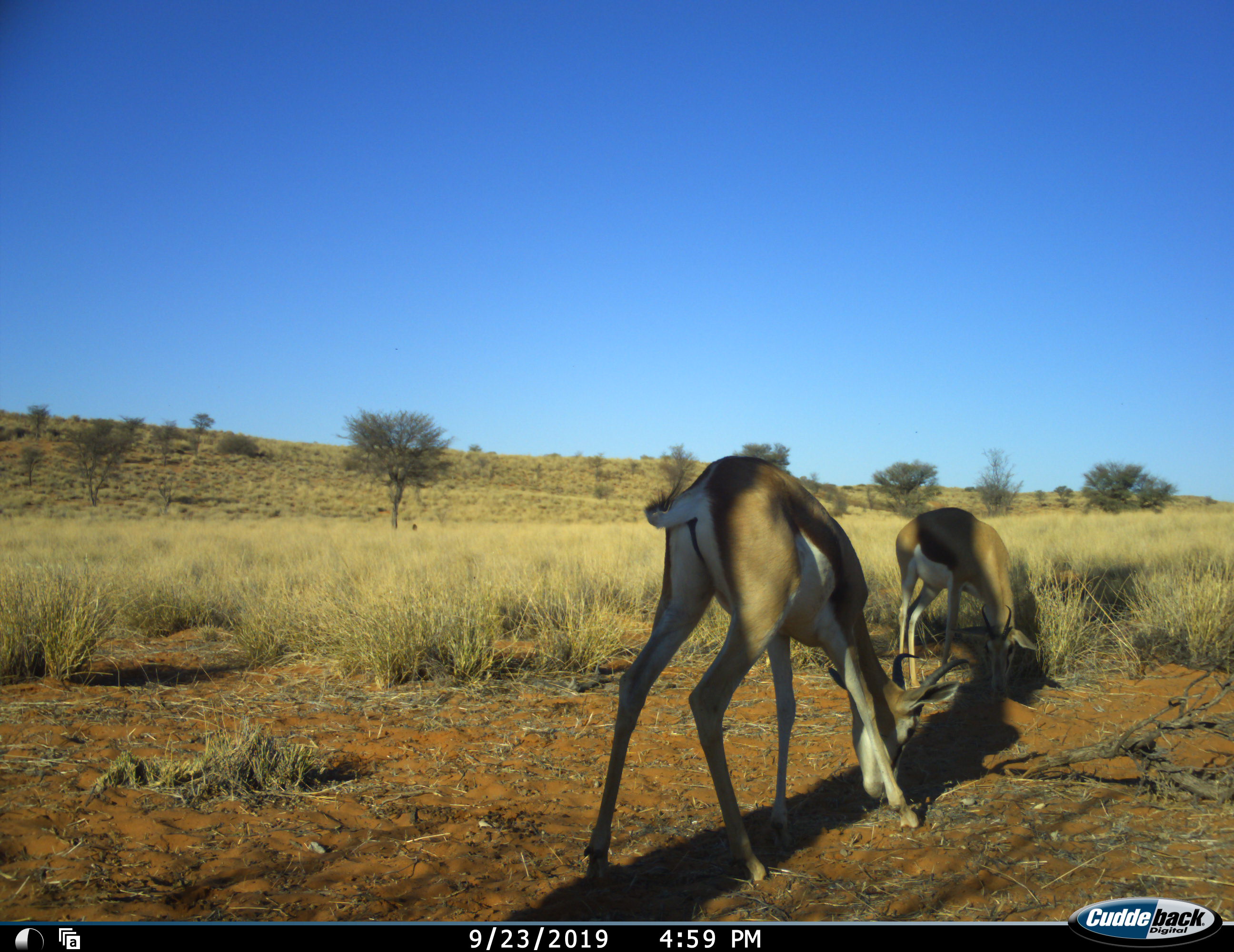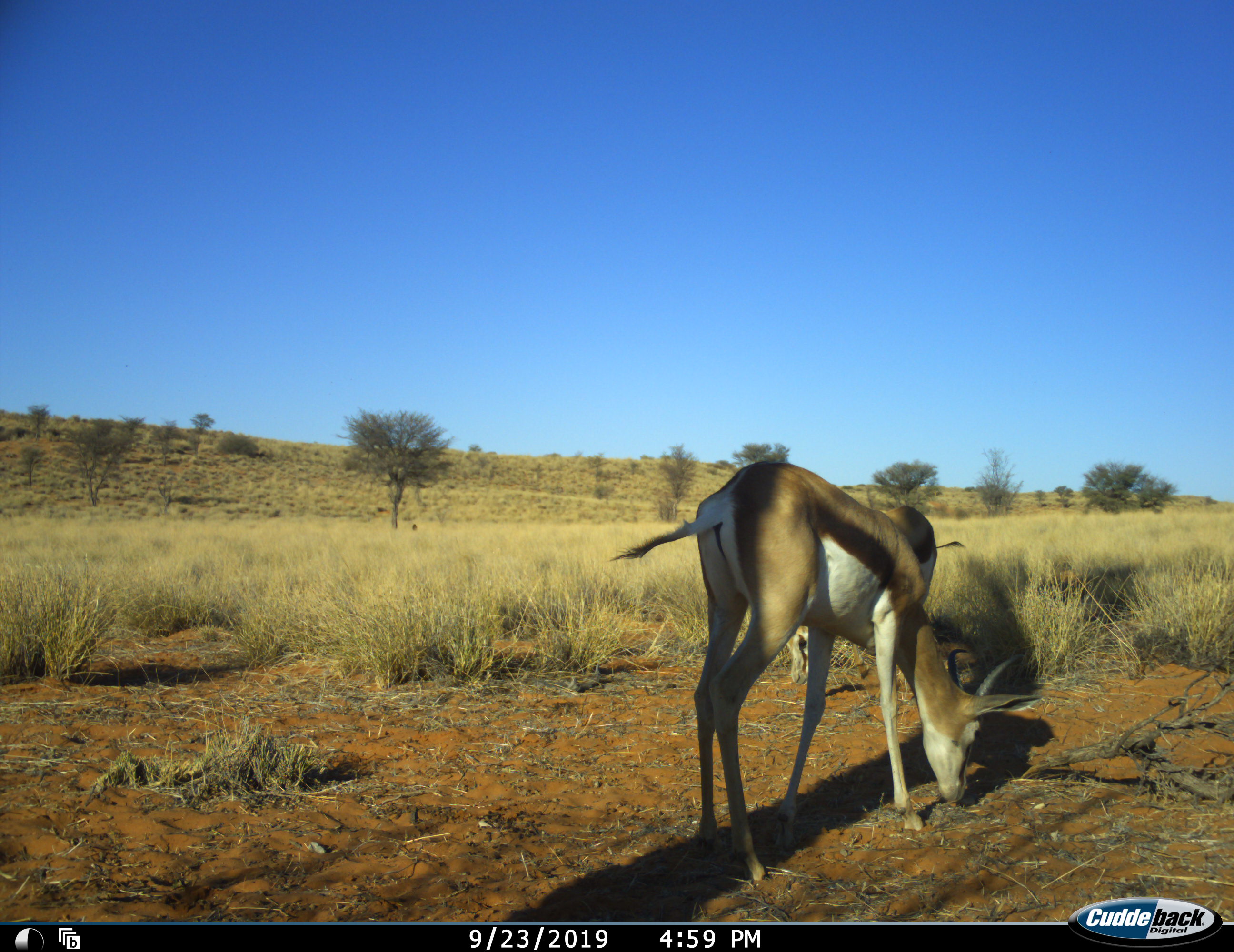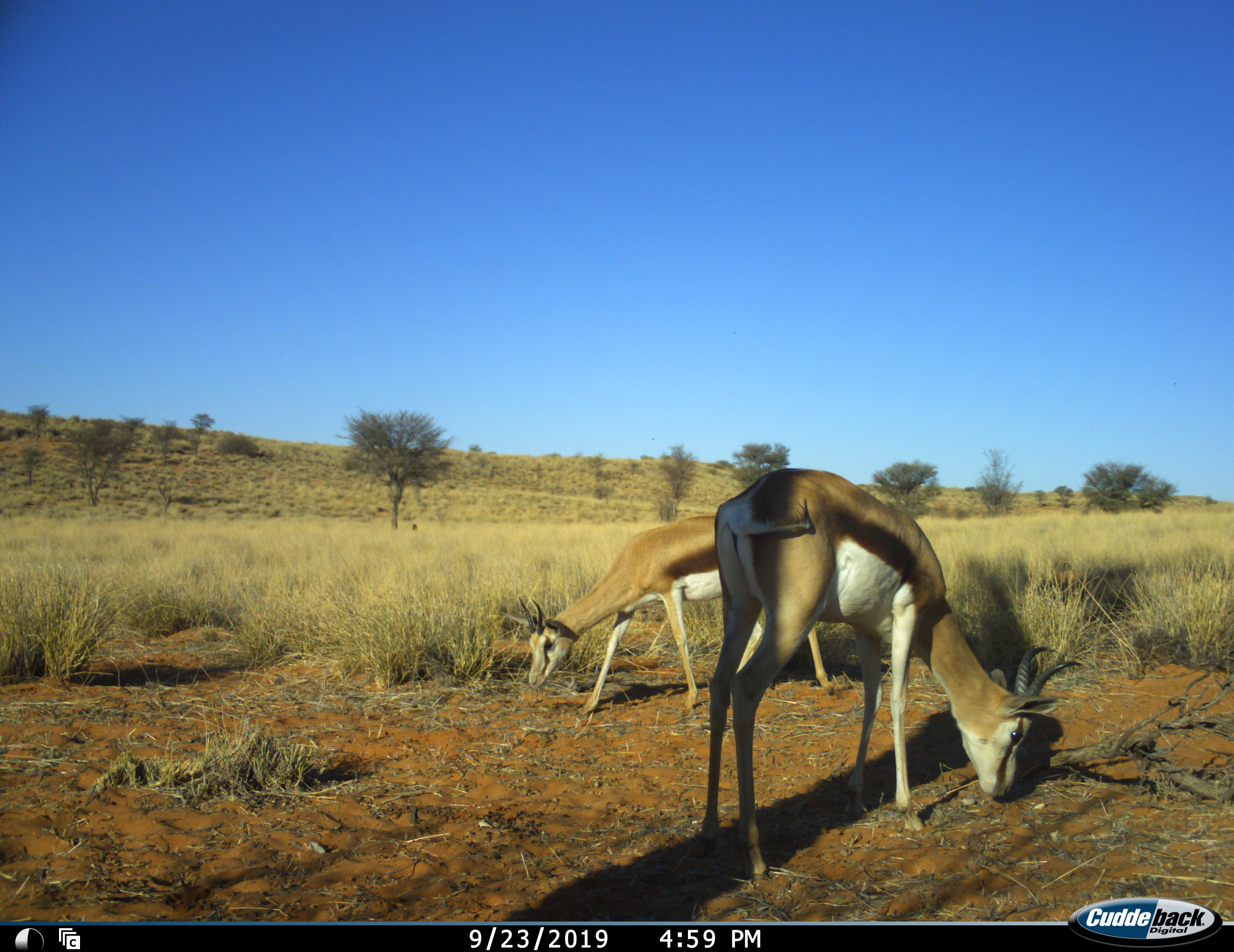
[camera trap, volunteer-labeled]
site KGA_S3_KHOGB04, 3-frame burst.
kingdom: Animalia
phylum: Chordata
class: Mammalia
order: Artiodactyla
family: Bovidae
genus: Antidorcas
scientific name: Antidorcas marsupialis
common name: springbok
Springbok (Antidorcas marsupialis), count 2. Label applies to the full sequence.